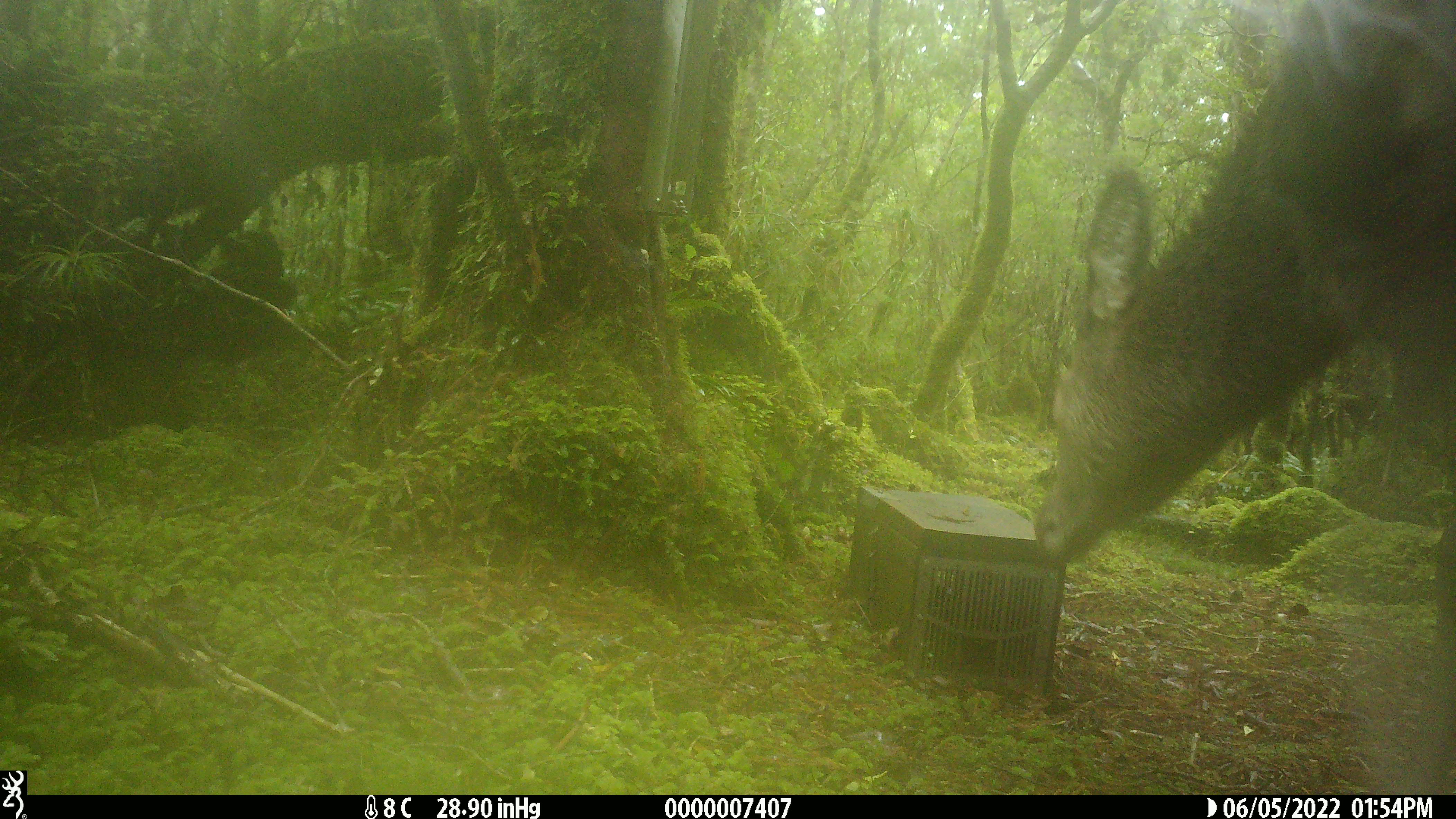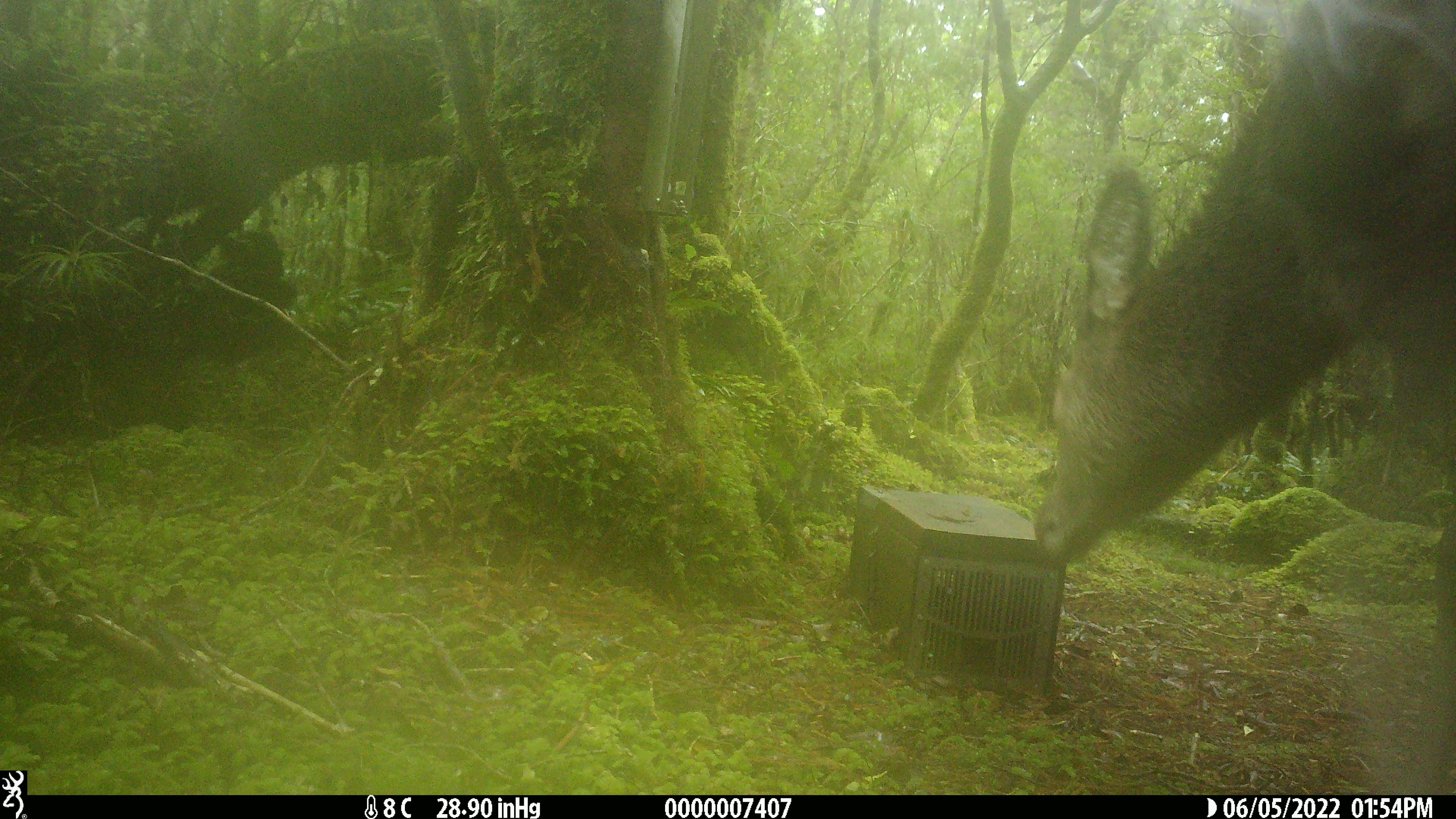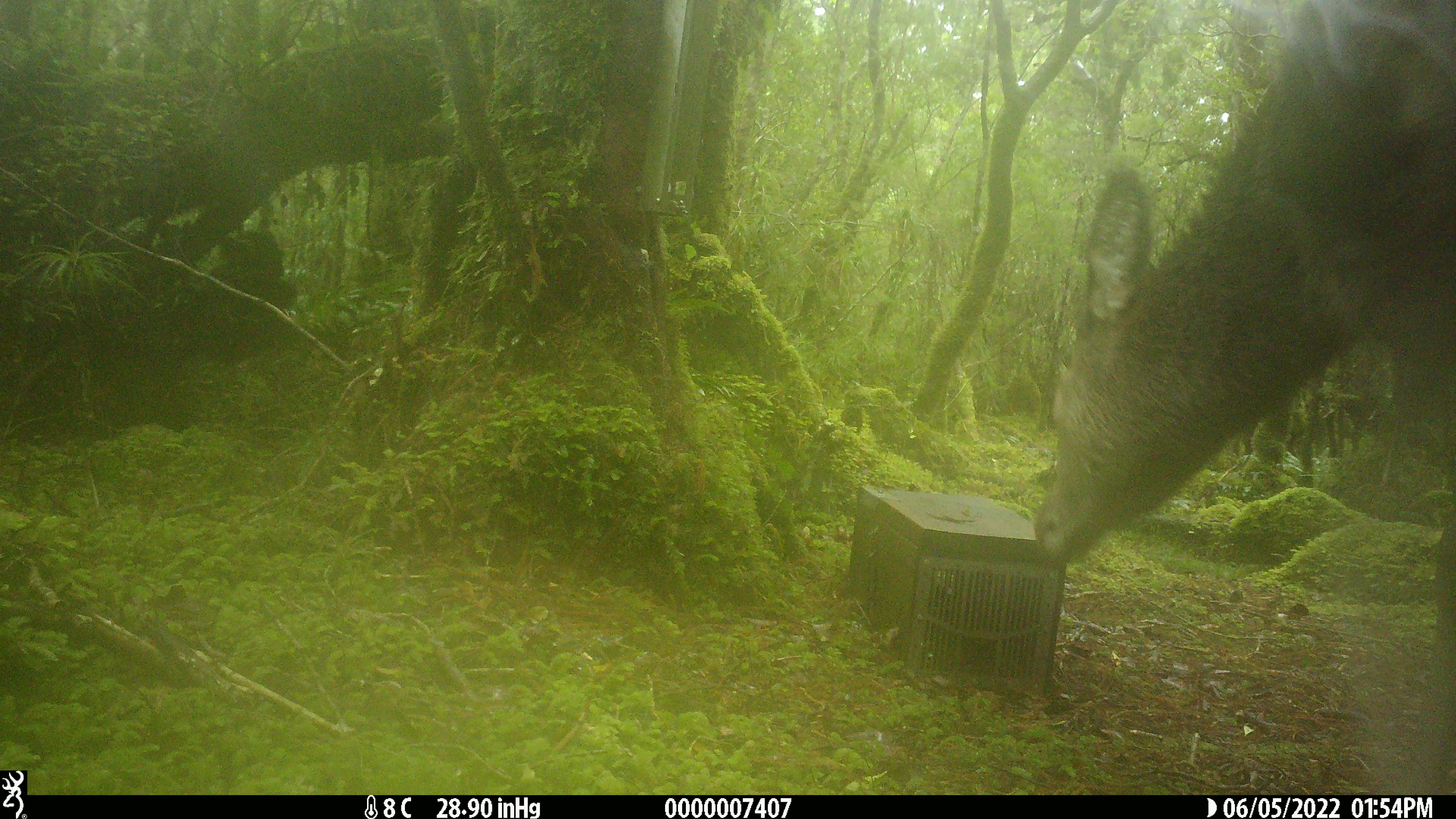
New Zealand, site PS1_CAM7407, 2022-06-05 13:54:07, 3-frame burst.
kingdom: Animalia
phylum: Chordata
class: Mammalia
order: Artiodactyla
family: Cervidae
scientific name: Cervidae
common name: deer